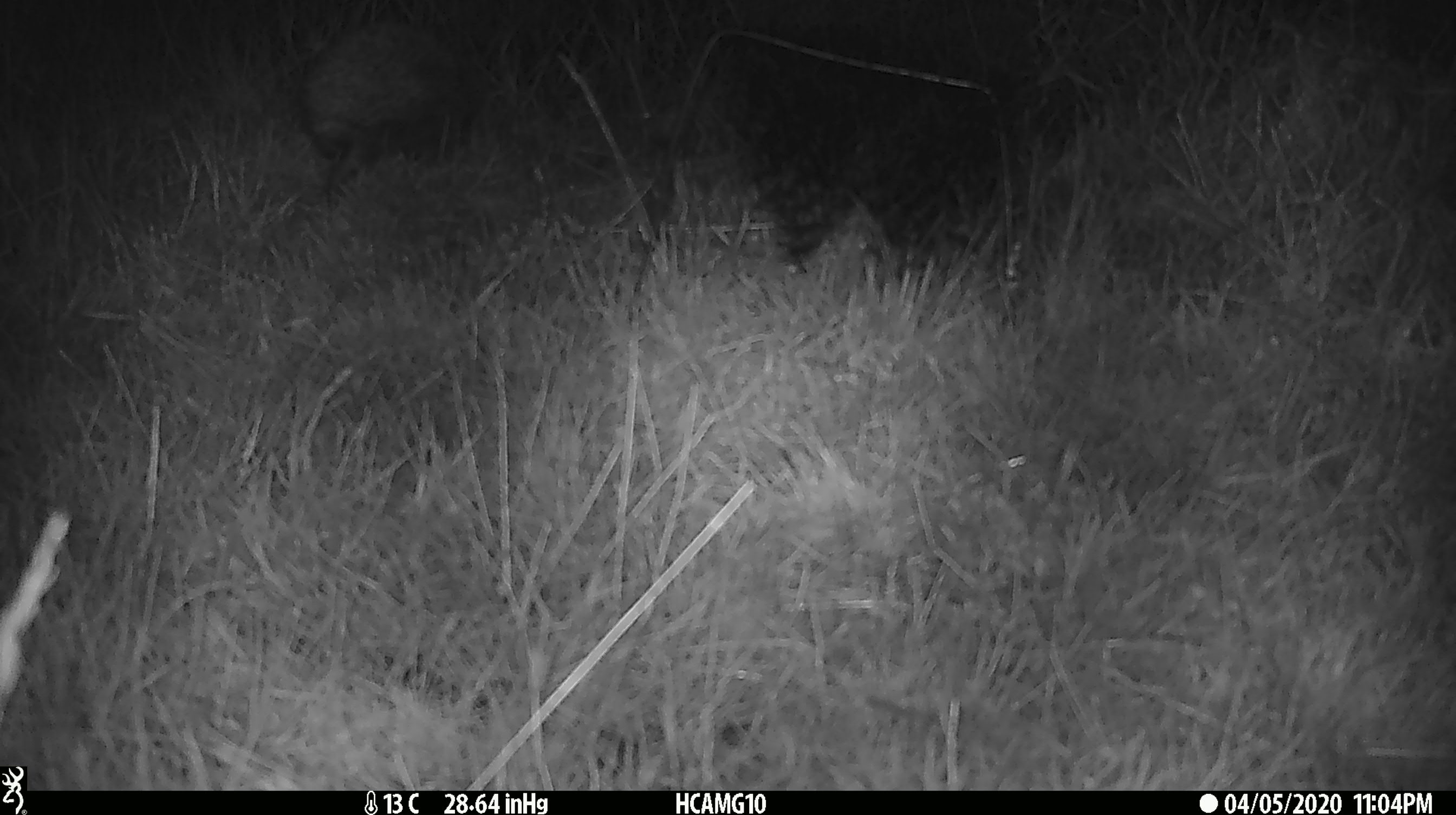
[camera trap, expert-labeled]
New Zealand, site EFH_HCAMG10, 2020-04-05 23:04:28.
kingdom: Animalia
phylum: Chordata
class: Mammalia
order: Eulipotyphla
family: Erinaceidae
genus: Erinaceus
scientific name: Erinaceus europaeus europaeus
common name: european hedgehog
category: hedgehog